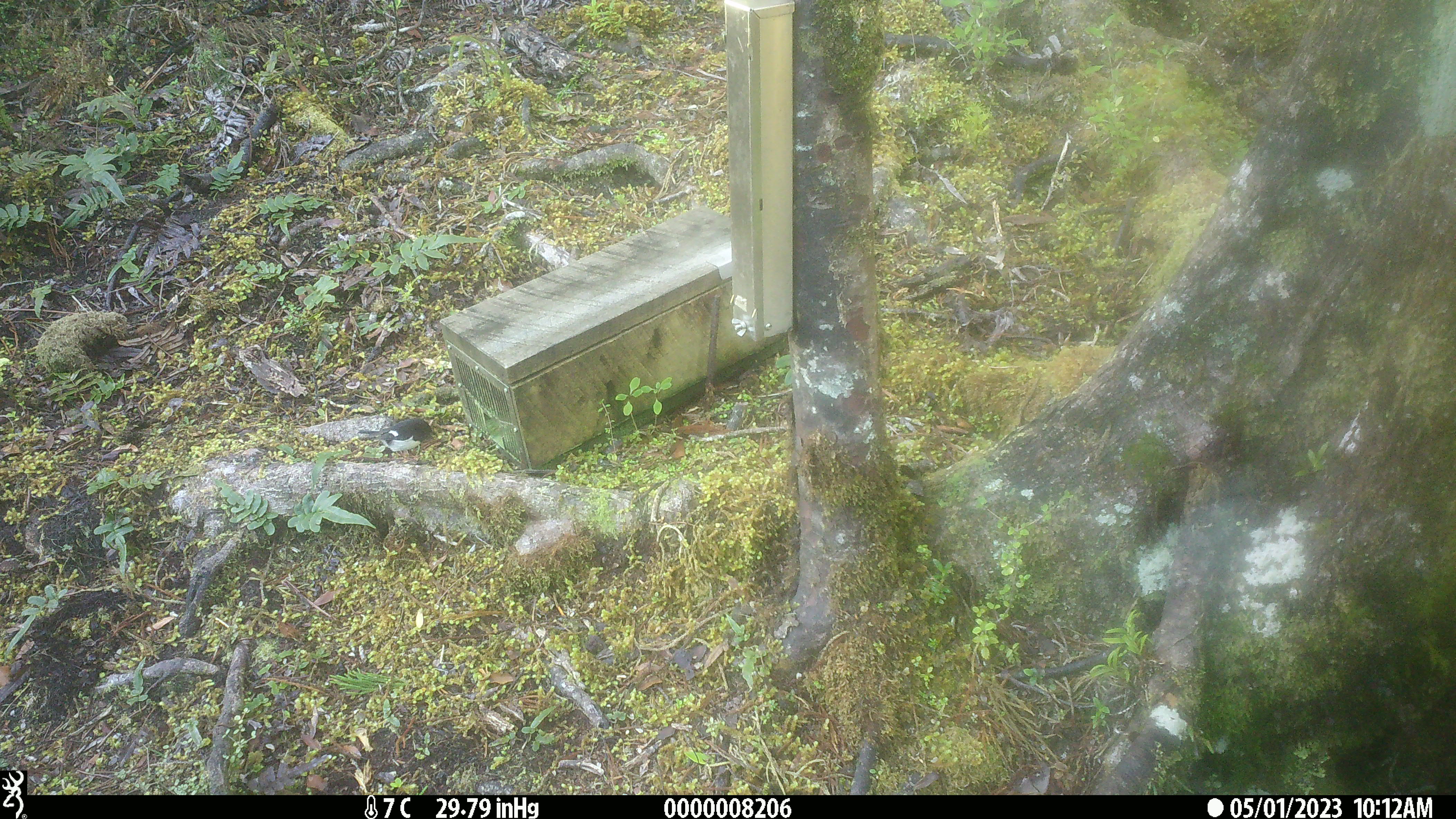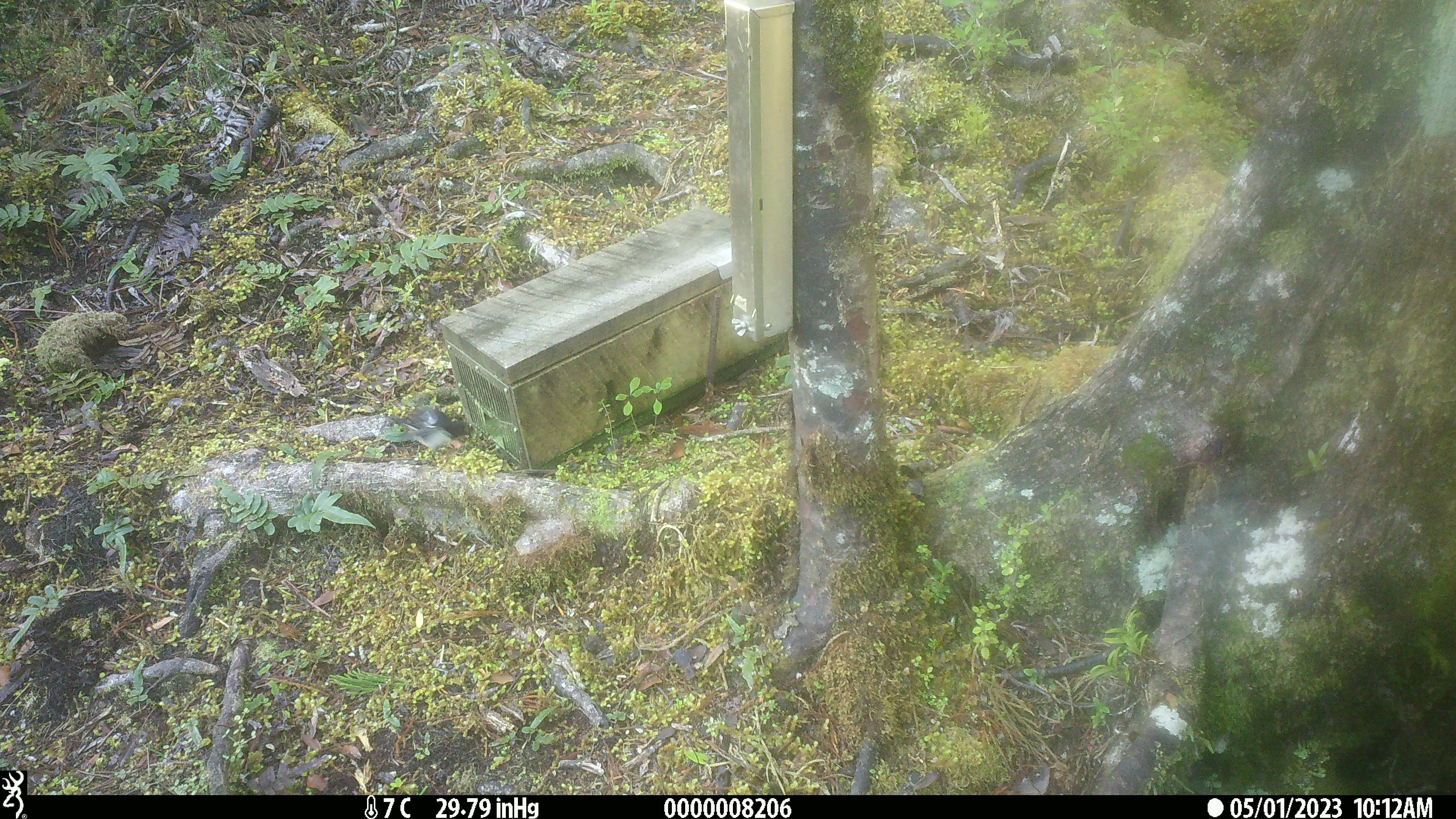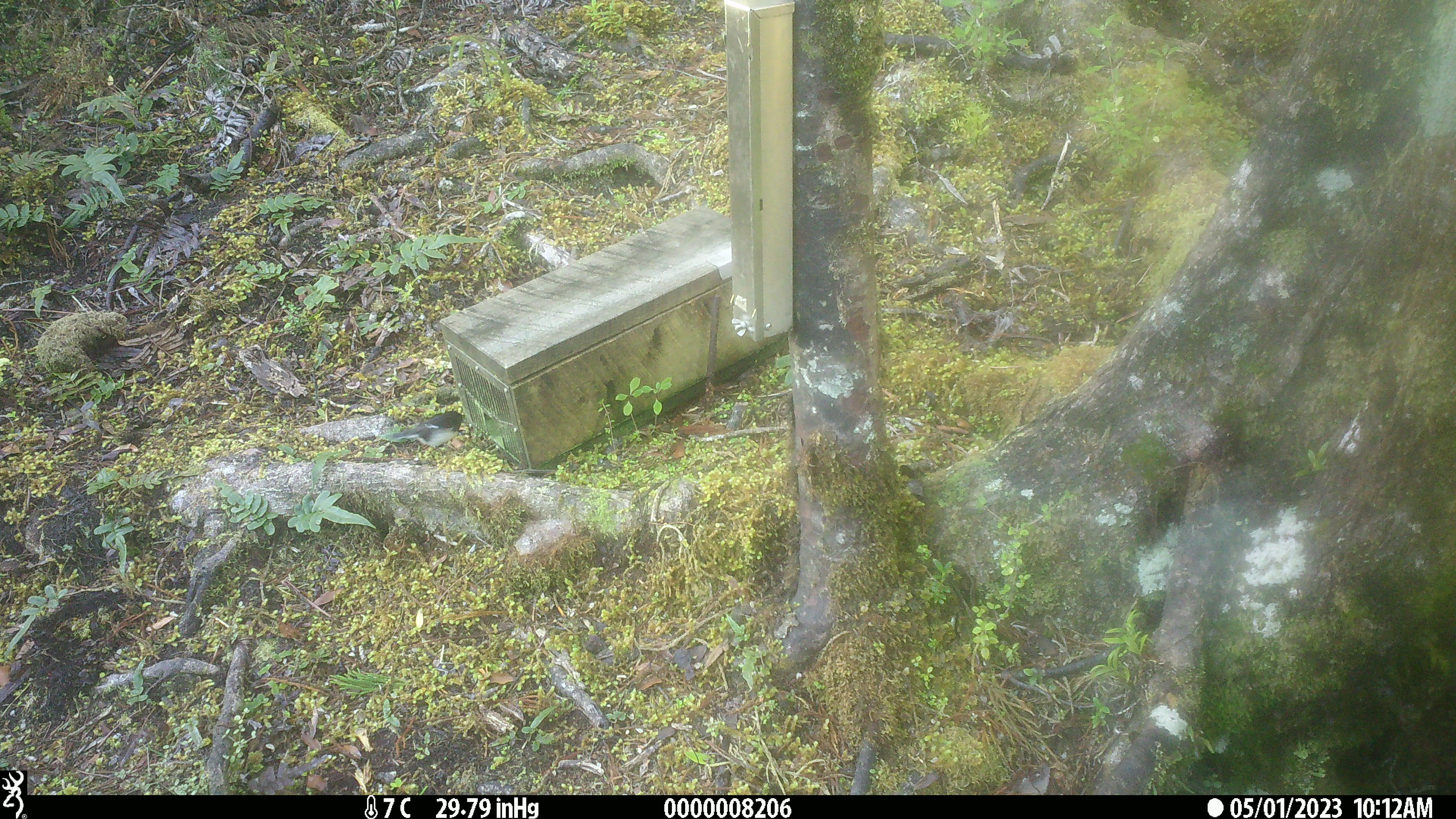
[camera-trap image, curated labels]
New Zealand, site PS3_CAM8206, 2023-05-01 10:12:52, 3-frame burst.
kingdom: Animalia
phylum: Chordata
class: Aves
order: Passeriformes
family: Petroicidae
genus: Petroica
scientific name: Petroica macrocephala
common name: tomtit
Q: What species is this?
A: Tomtit (Petroica macrocephala).